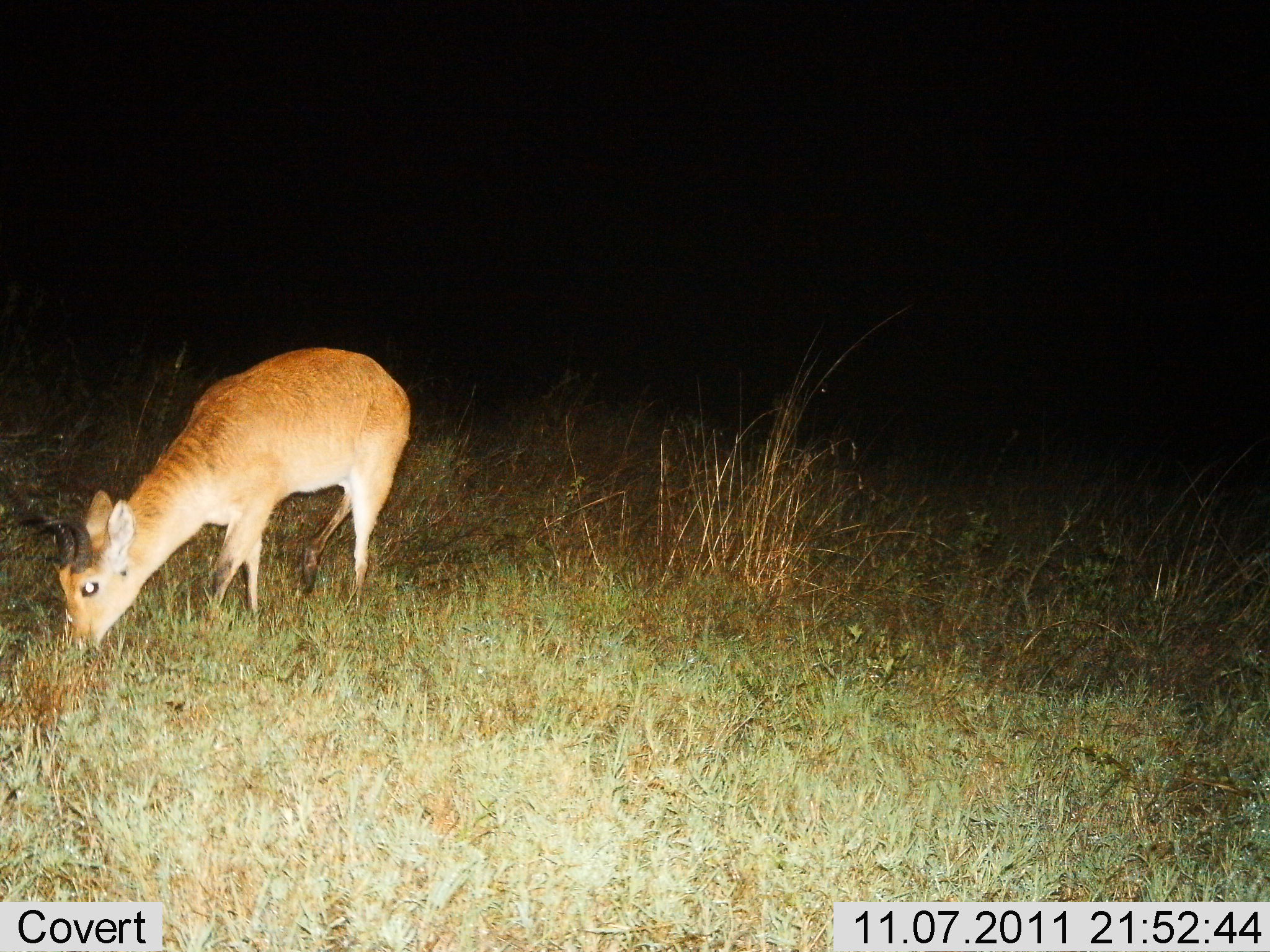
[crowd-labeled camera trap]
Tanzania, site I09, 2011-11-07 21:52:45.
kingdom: Animalia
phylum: Chordata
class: Mammalia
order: Artiodactyla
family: Bovidae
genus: Redunca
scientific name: Redunca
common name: reedbuck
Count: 1.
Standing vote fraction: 17%.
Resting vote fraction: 0%.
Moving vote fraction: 0%.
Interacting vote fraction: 0%.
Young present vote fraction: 0%.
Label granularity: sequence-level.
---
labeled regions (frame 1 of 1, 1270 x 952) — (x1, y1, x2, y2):
animal: (15, 345, 414, 666)